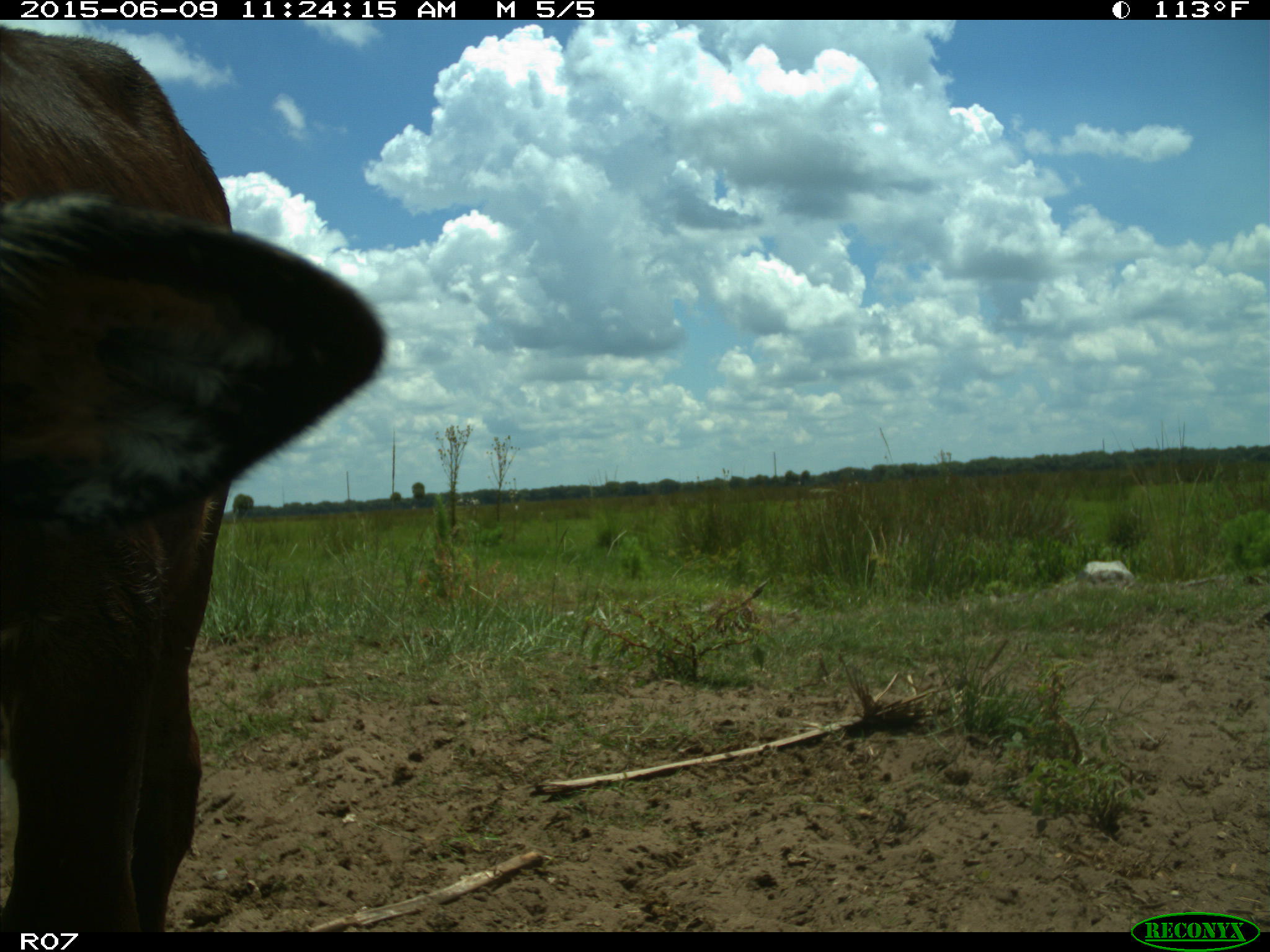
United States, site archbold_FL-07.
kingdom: Animalia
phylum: Chordata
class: Mammalia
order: Artiodactyla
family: Bovidae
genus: Bos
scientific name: Bos taurus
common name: domestic cow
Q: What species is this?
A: Bos taurus (domestic cow).